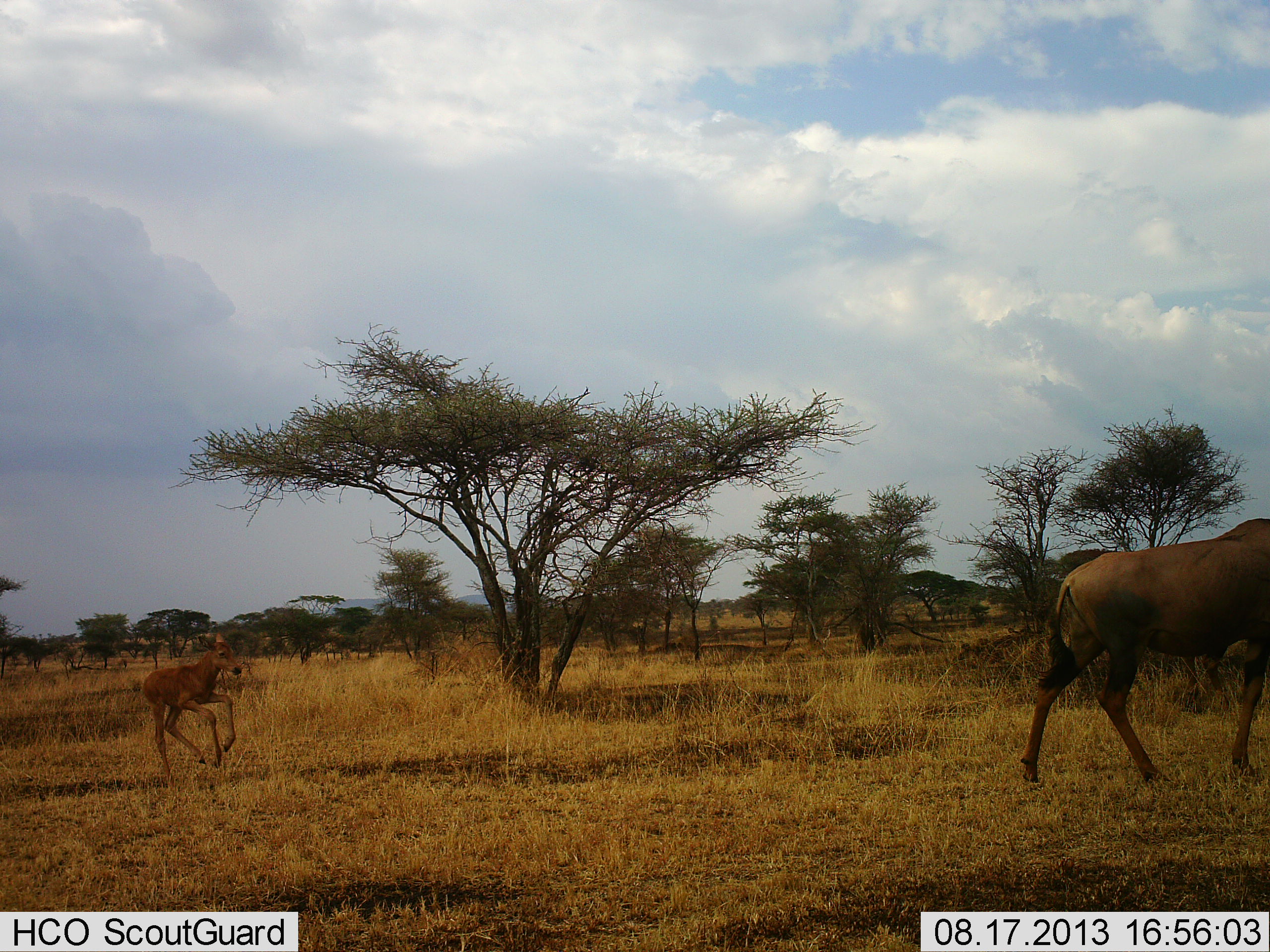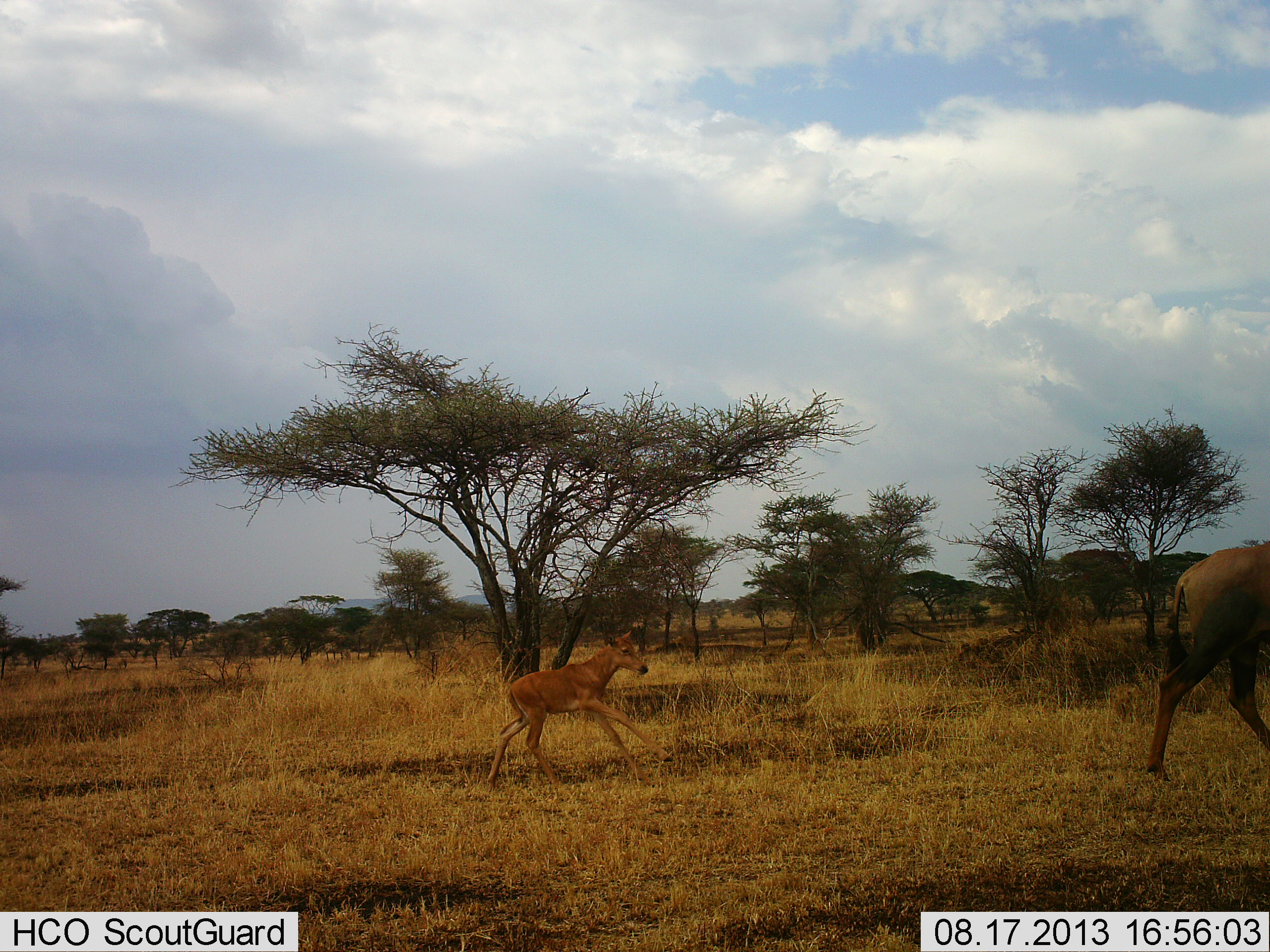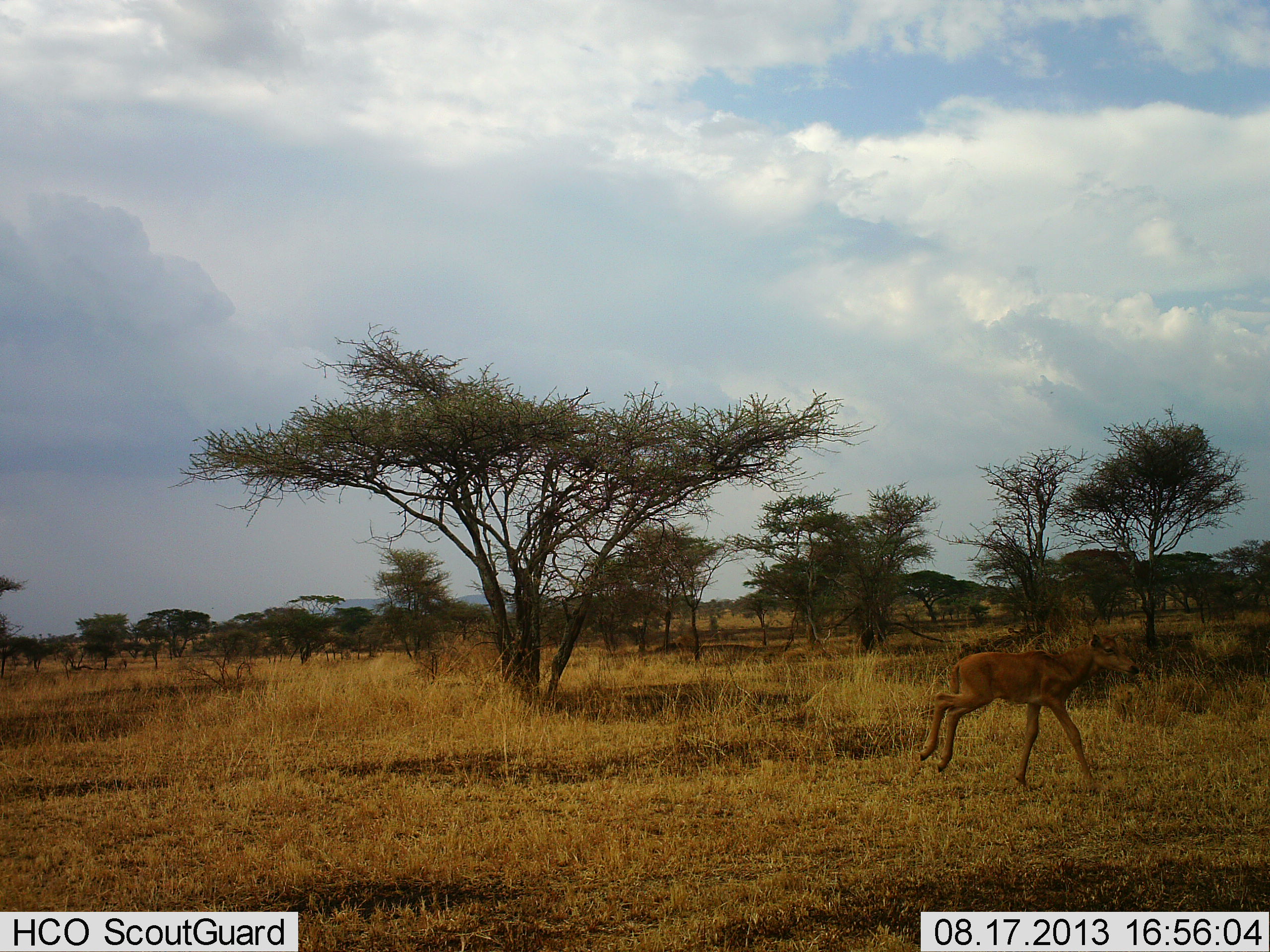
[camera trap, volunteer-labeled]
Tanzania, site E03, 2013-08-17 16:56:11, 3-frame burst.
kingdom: Animalia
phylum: Chordata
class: Mammalia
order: Artiodactyla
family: Bovidae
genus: Damaliscus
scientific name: Damaliscus lunatus jimela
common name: topi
Topi (Damaliscus lunatus jimela), count 2. Behavior (volunteer vote fractions): standing 0%, resting 0%, moving 100%, interacting 0%. Young present (vote fraction): 90%. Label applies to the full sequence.